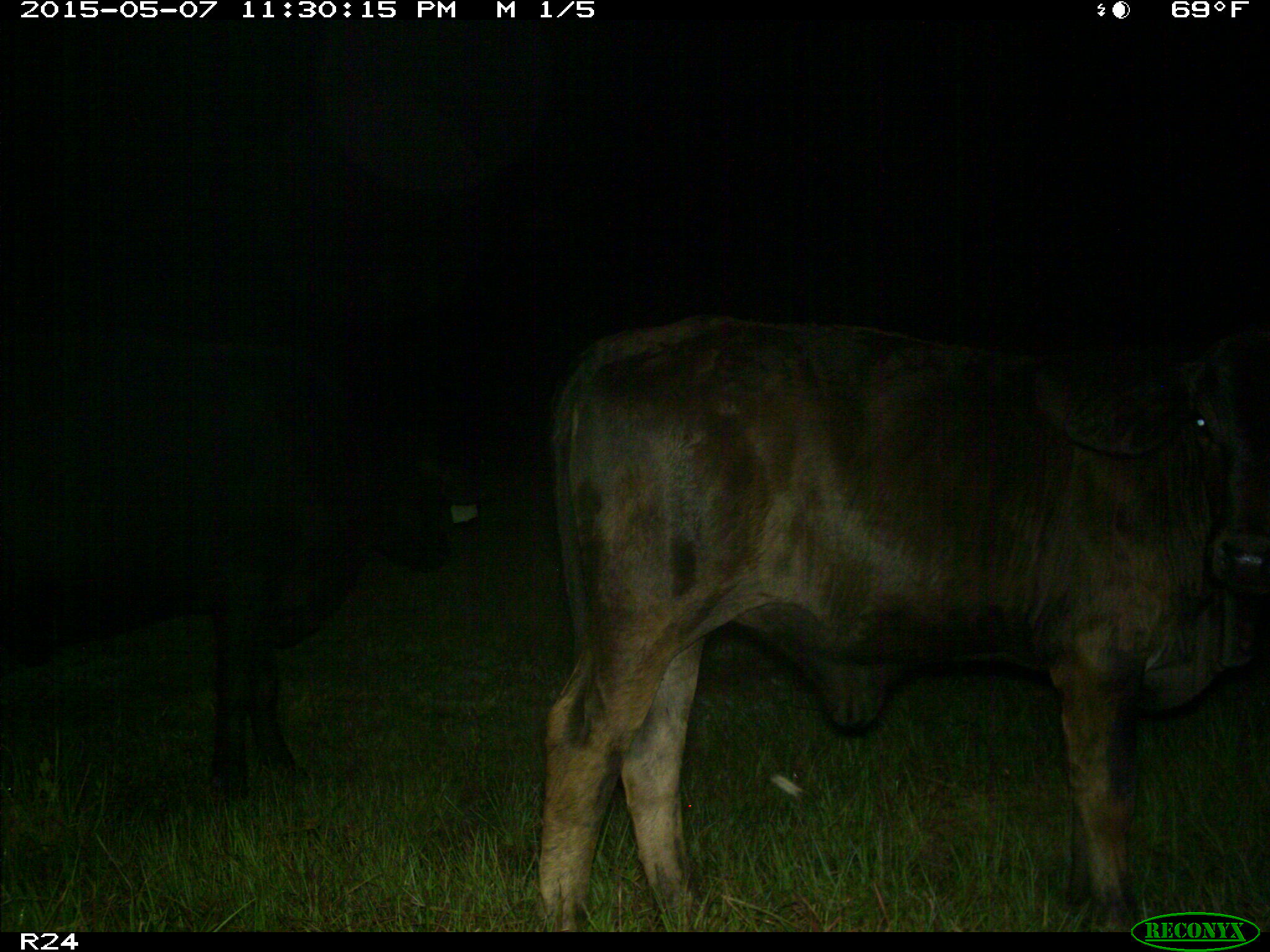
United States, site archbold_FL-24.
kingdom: Animalia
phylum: Chordata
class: Mammalia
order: Artiodactyla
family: Bovidae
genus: Bos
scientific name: Bos taurus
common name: domestic cow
Bos taurus (domestic cow).